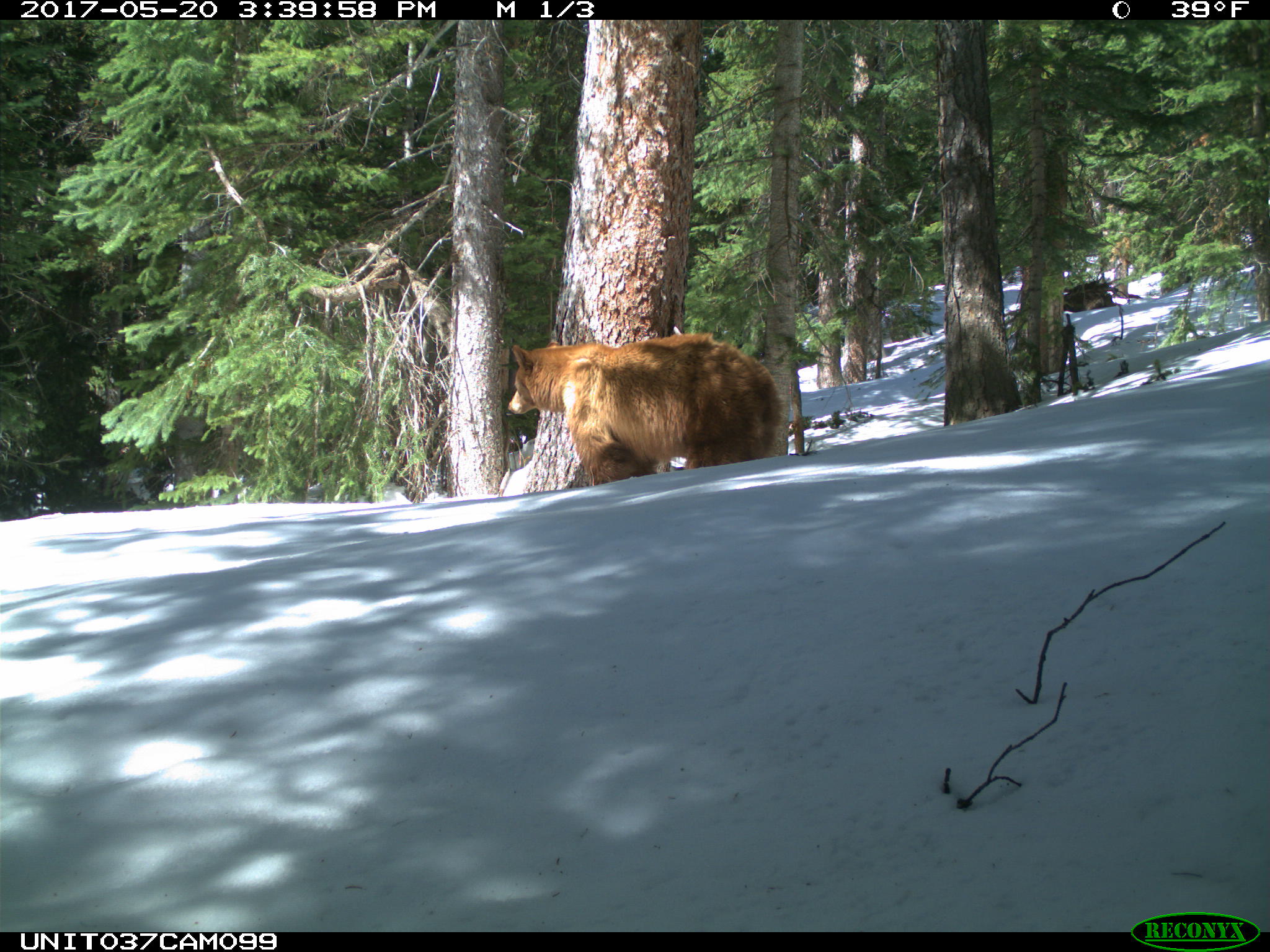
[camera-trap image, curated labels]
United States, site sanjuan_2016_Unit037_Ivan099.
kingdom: Animalia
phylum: Chordata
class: Mammalia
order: Carnivora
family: Ursidae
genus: Ursus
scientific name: Ursus americanus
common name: american black bear